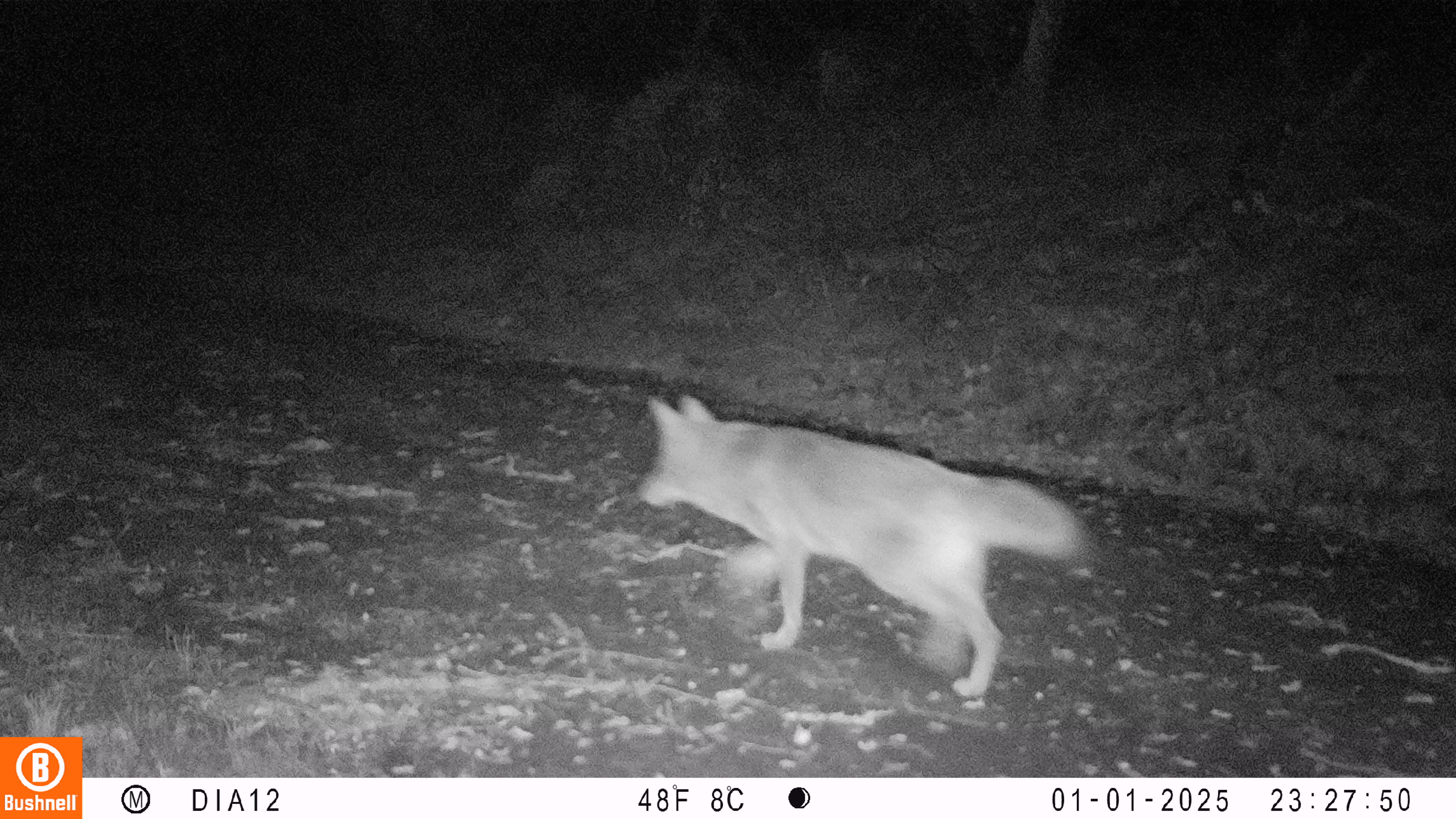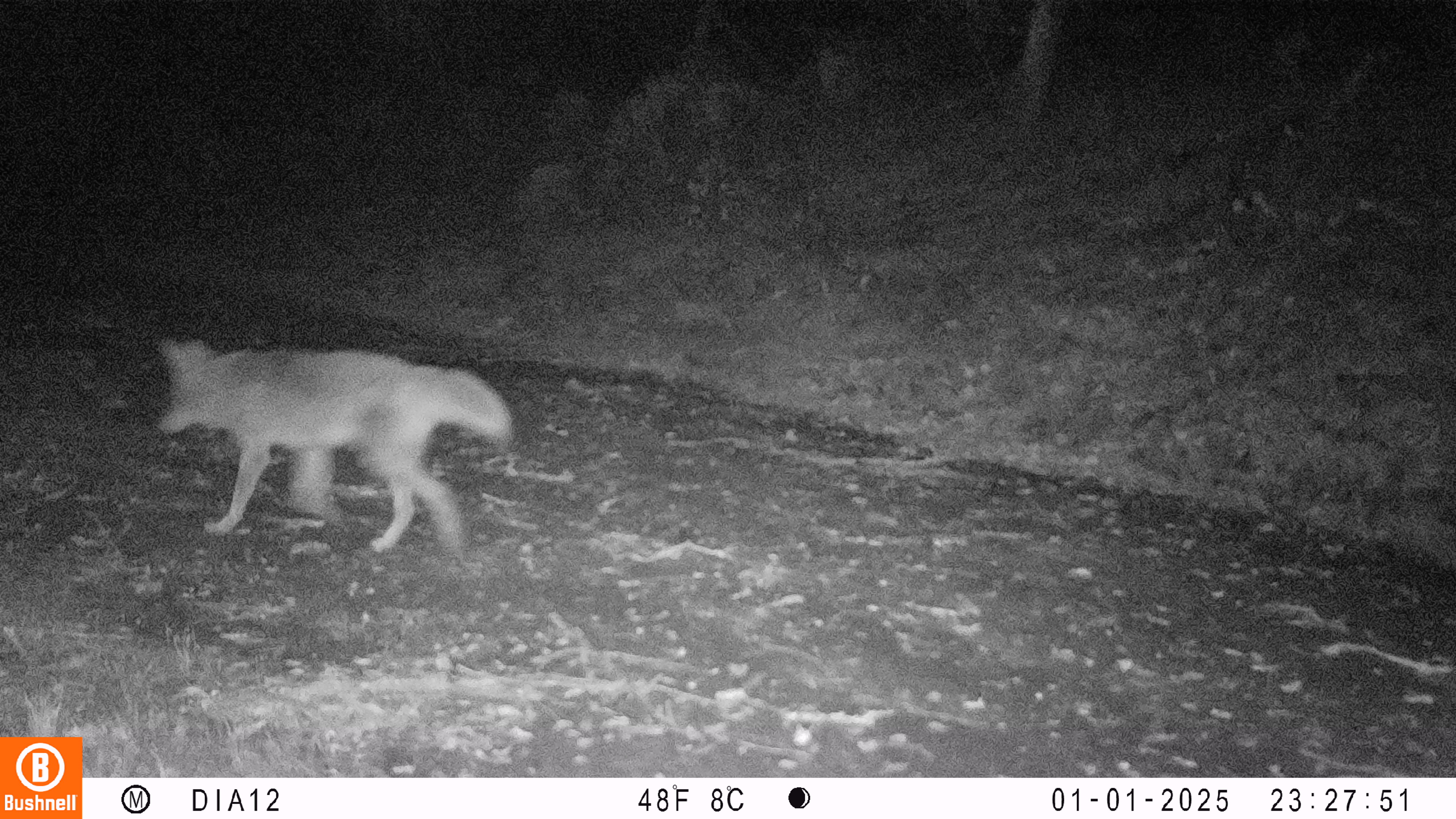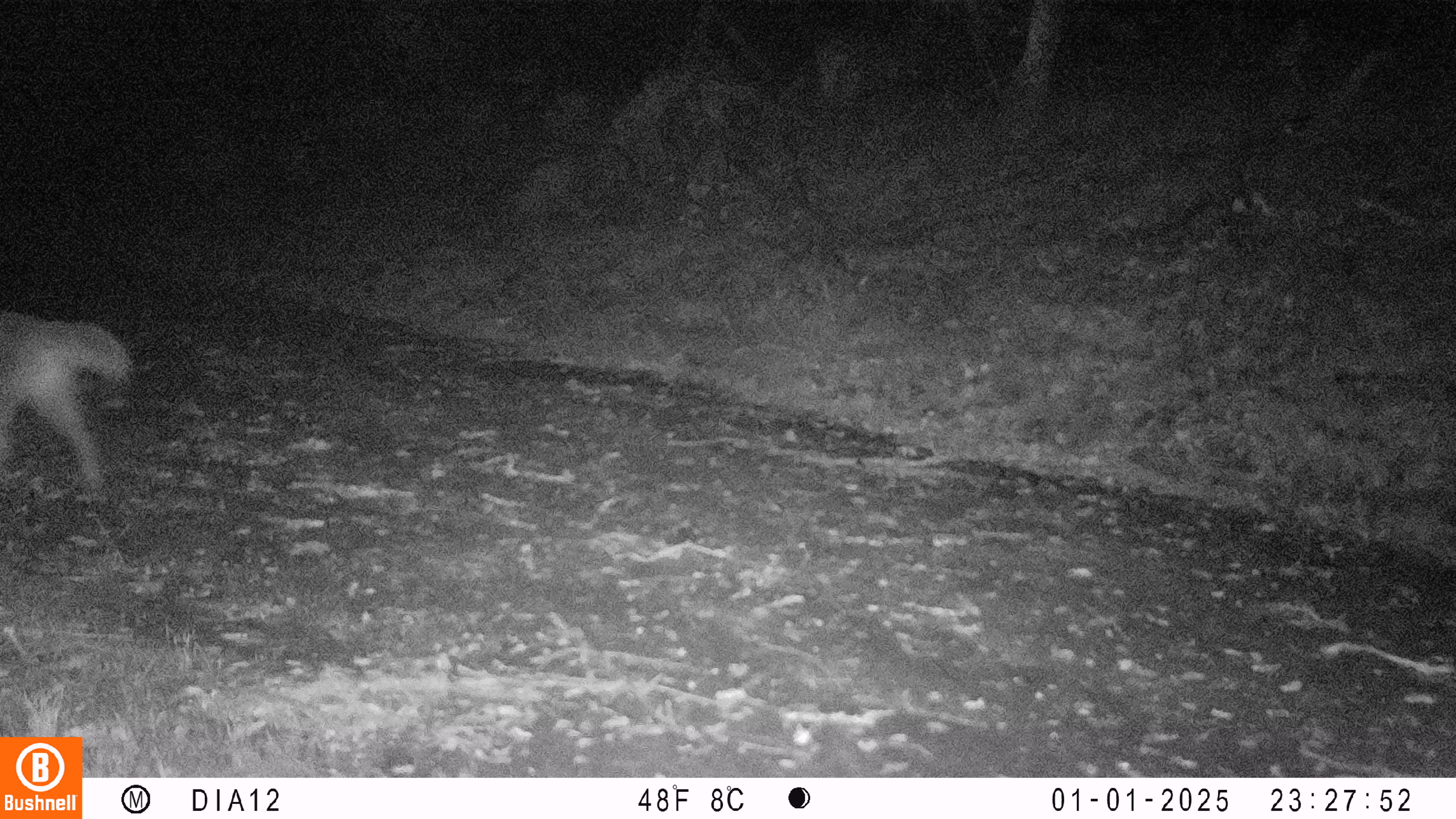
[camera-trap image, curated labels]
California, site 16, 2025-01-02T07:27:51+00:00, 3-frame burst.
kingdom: Animalia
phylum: Chordata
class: Mammalia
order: Carnivora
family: Canidae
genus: Canis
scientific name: Canis latrans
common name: coyote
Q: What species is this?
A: Coyote (Canis latrans).